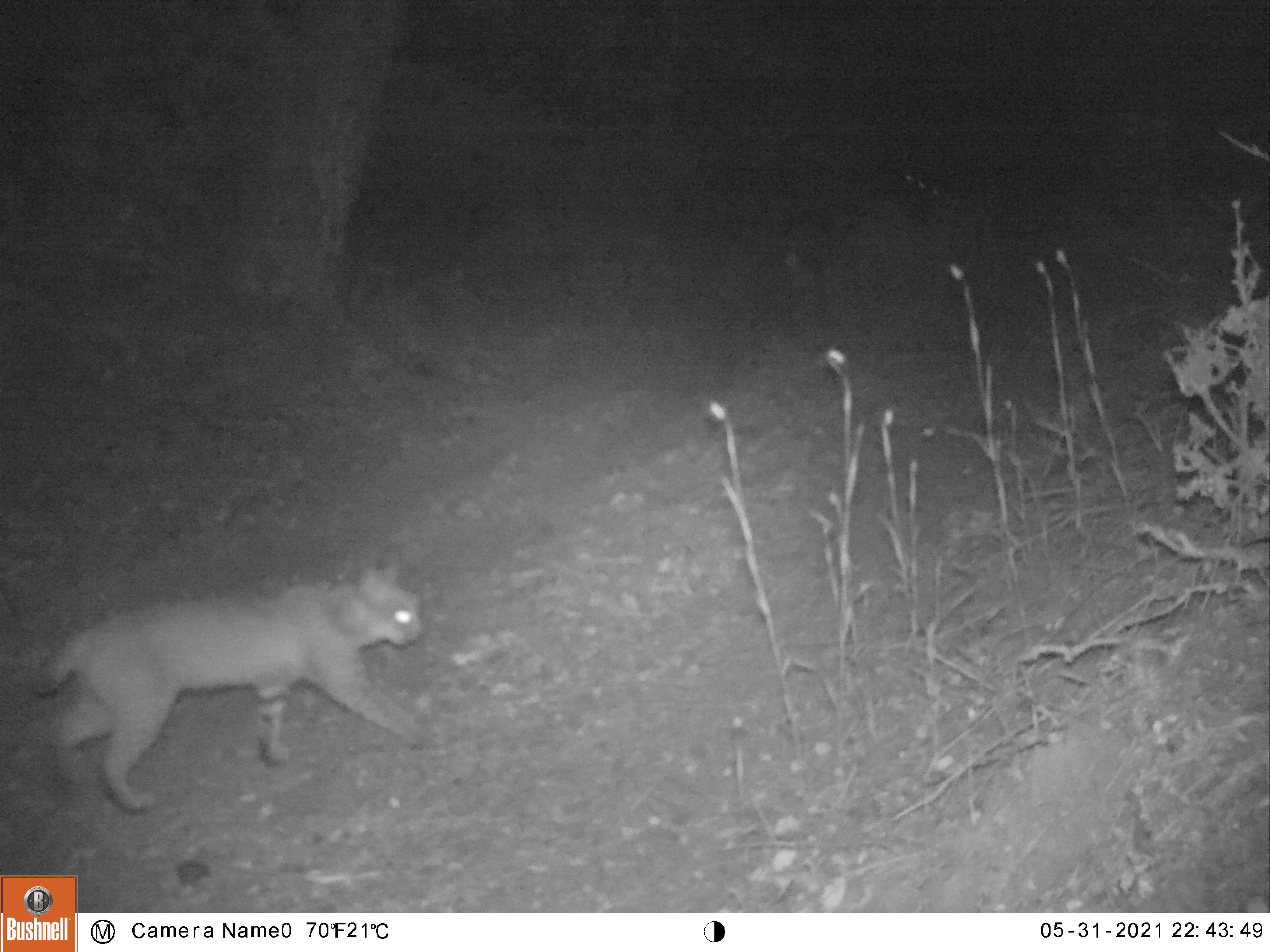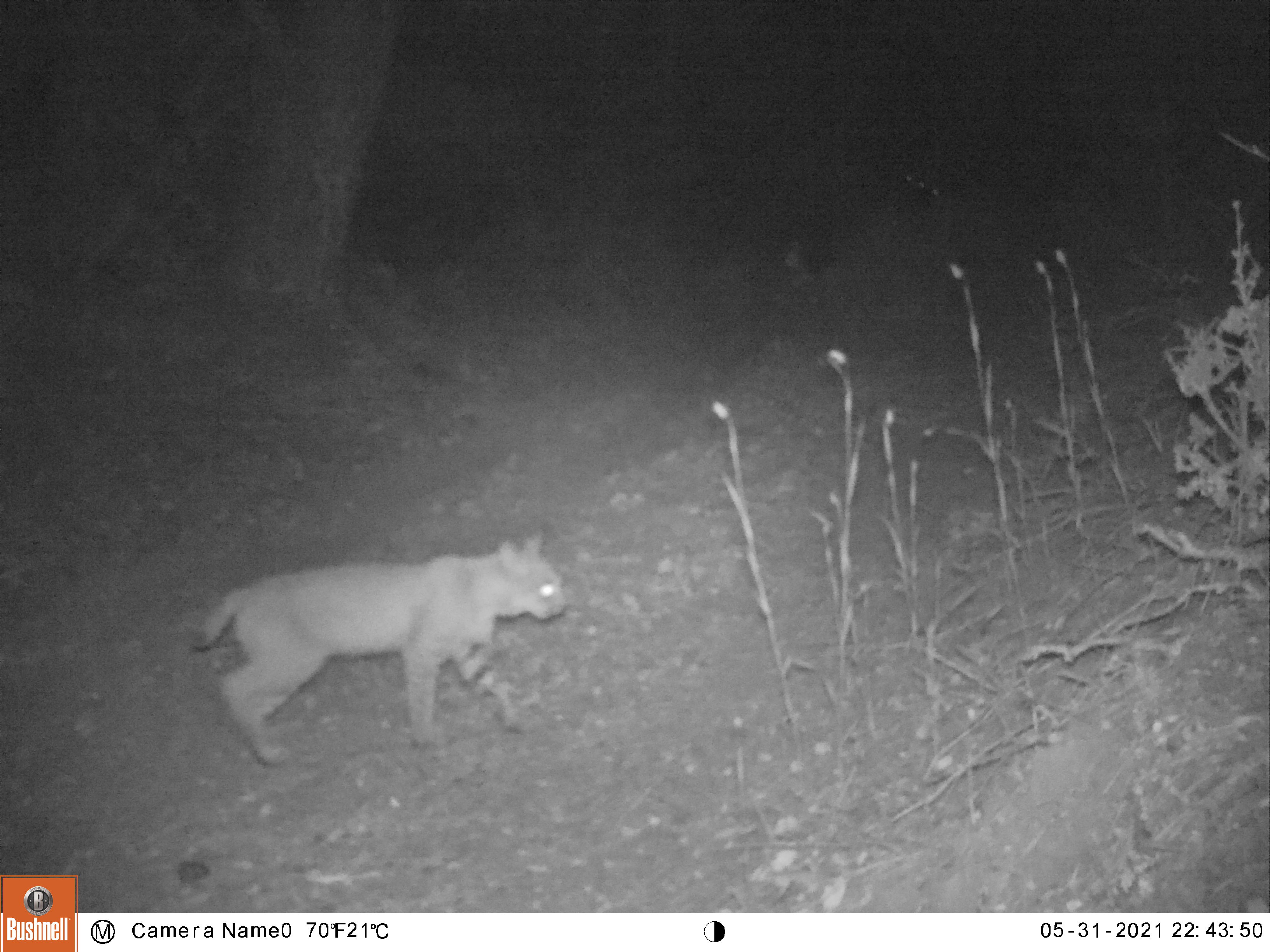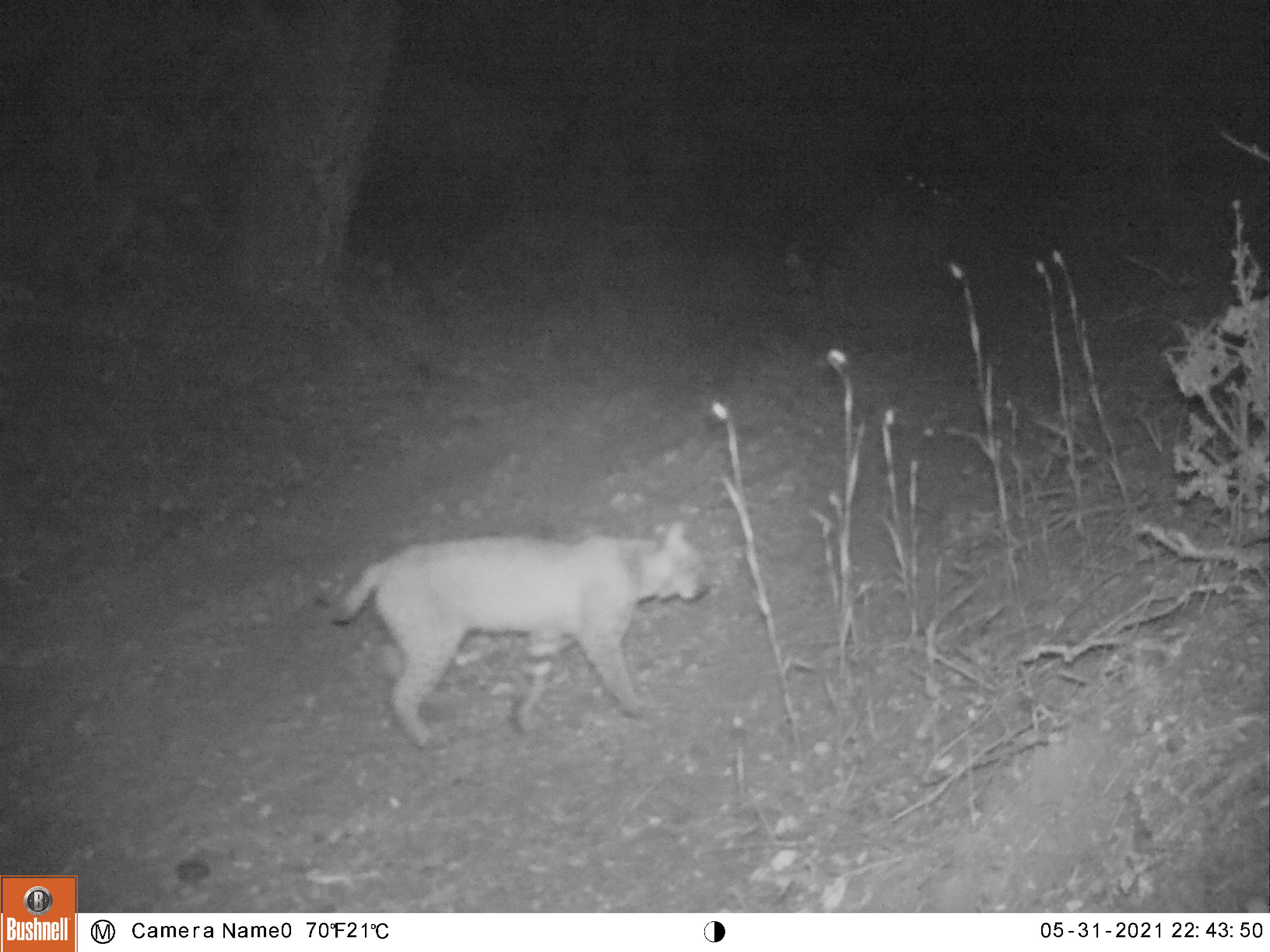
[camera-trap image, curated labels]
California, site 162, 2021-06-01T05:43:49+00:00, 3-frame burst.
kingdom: Animalia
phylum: Chordata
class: Mammalia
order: Carnivora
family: Felidae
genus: Lynx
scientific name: Lynx rufus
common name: bobcat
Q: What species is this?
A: Bobcat (Lynx rufus).